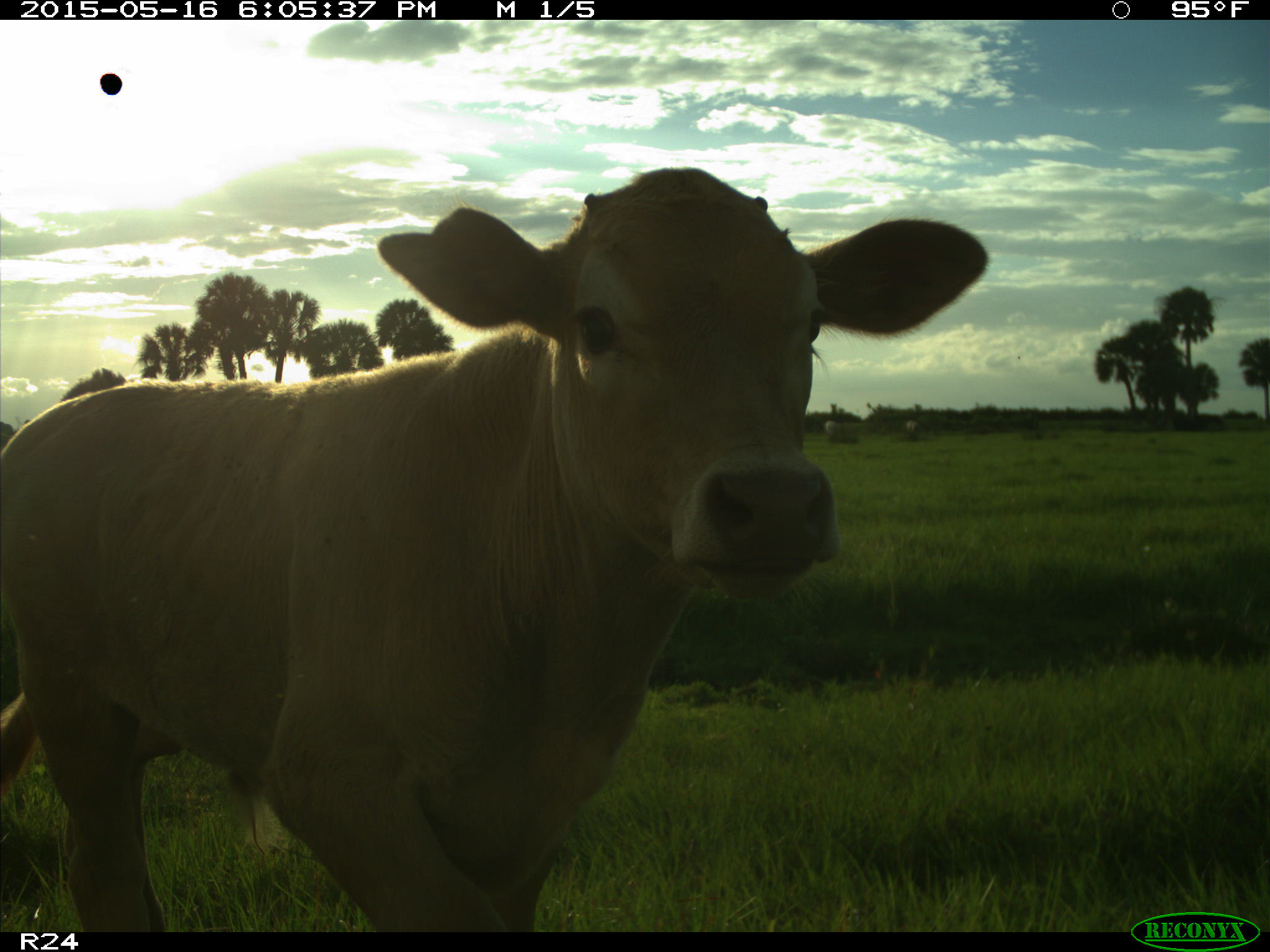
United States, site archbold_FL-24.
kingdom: Animalia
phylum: Chordata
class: Mammalia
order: Artiodactyla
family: Bovidae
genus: Bos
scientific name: Bos taurus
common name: domestic cow